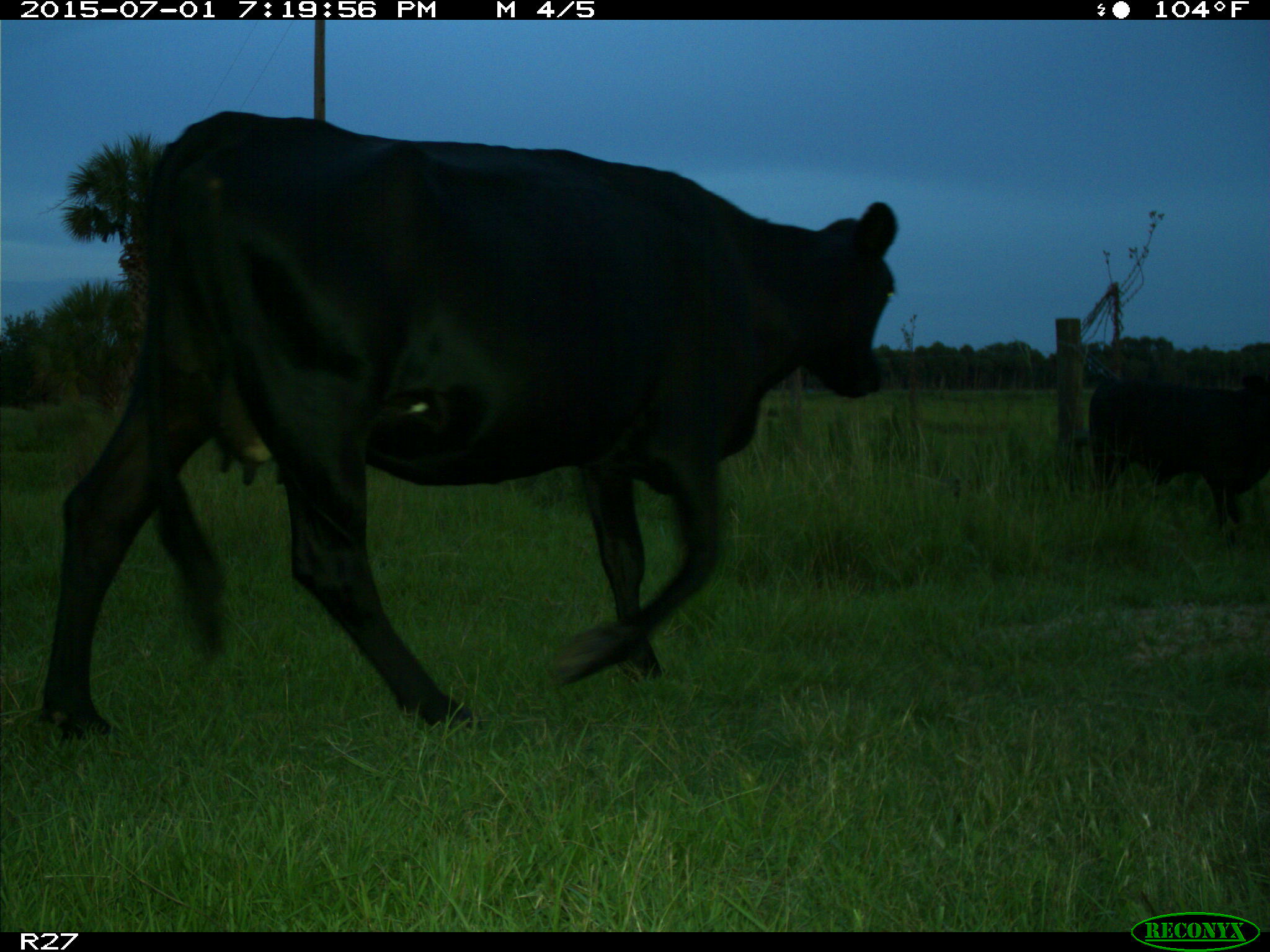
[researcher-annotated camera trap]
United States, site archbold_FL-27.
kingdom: Animalia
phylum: Chordata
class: Mammalia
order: Artiodactyla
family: Bovidae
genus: Bos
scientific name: Bos taurus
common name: domestic cow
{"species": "Bos taurus (domestic cow)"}